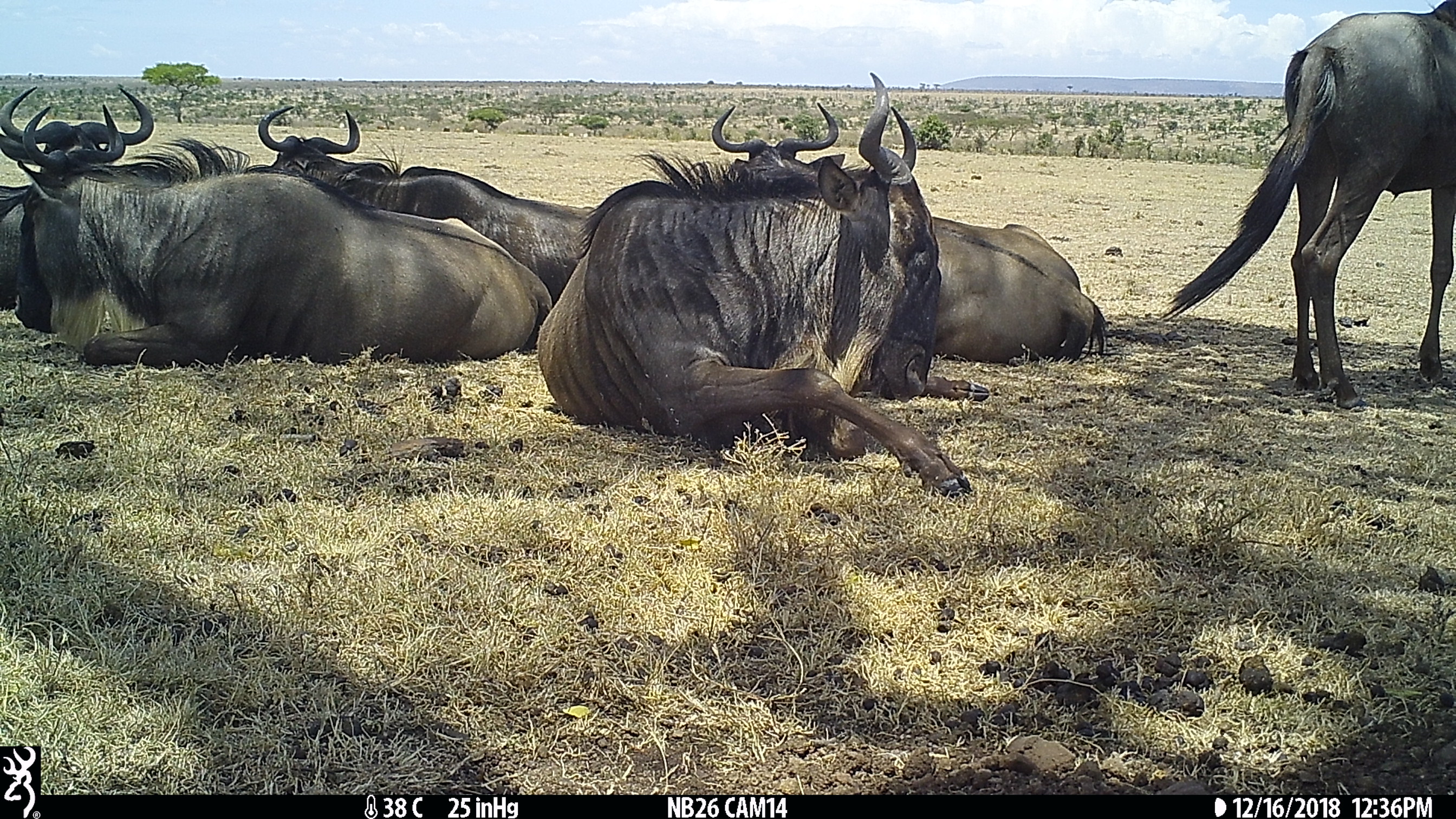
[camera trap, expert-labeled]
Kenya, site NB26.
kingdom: Animalia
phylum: Chordata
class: Mammalia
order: Artiodactyla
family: Bovidae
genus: Connochaetes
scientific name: Connochaetes taurinus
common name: blue wildebeest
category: wildebeest